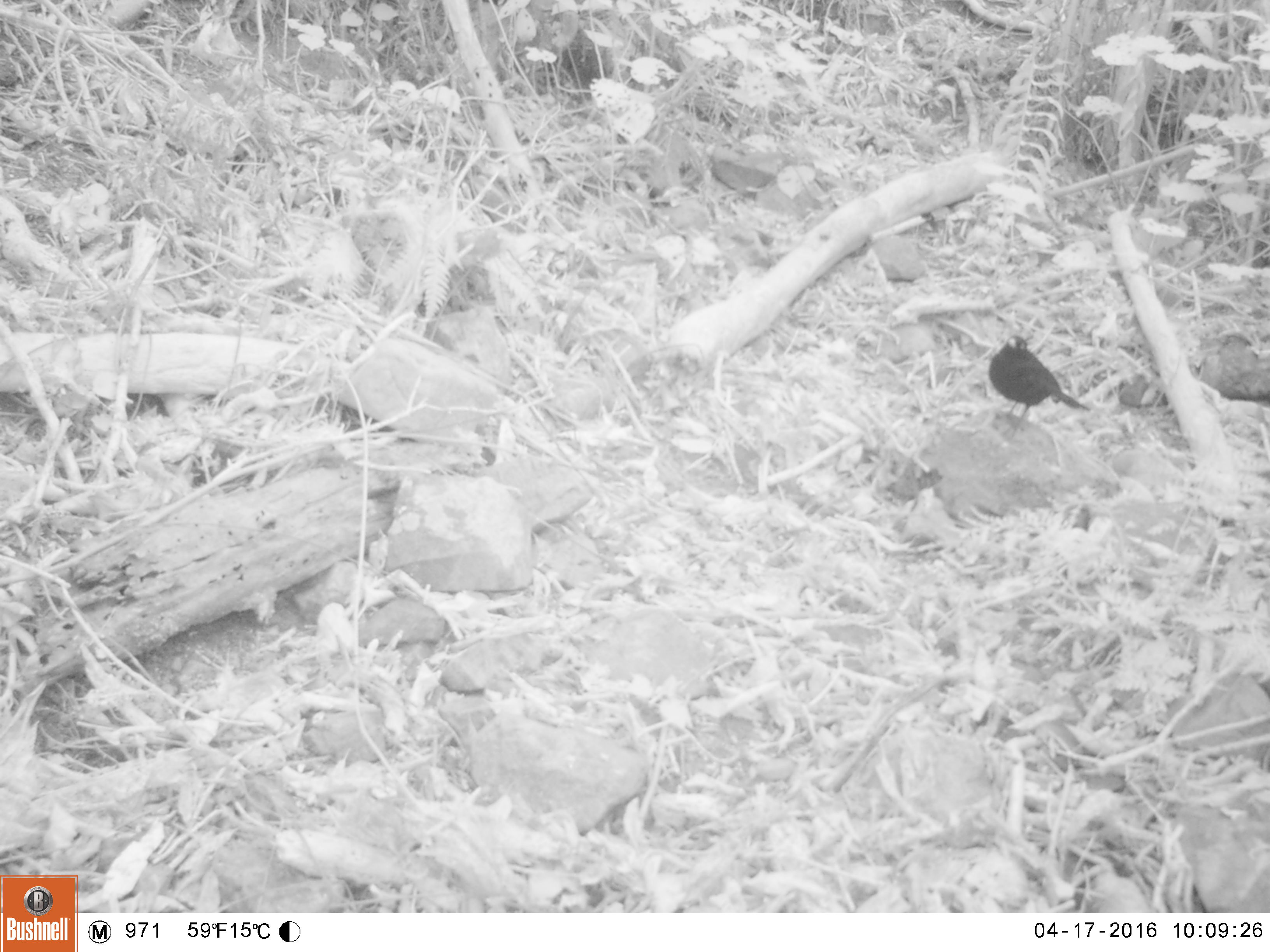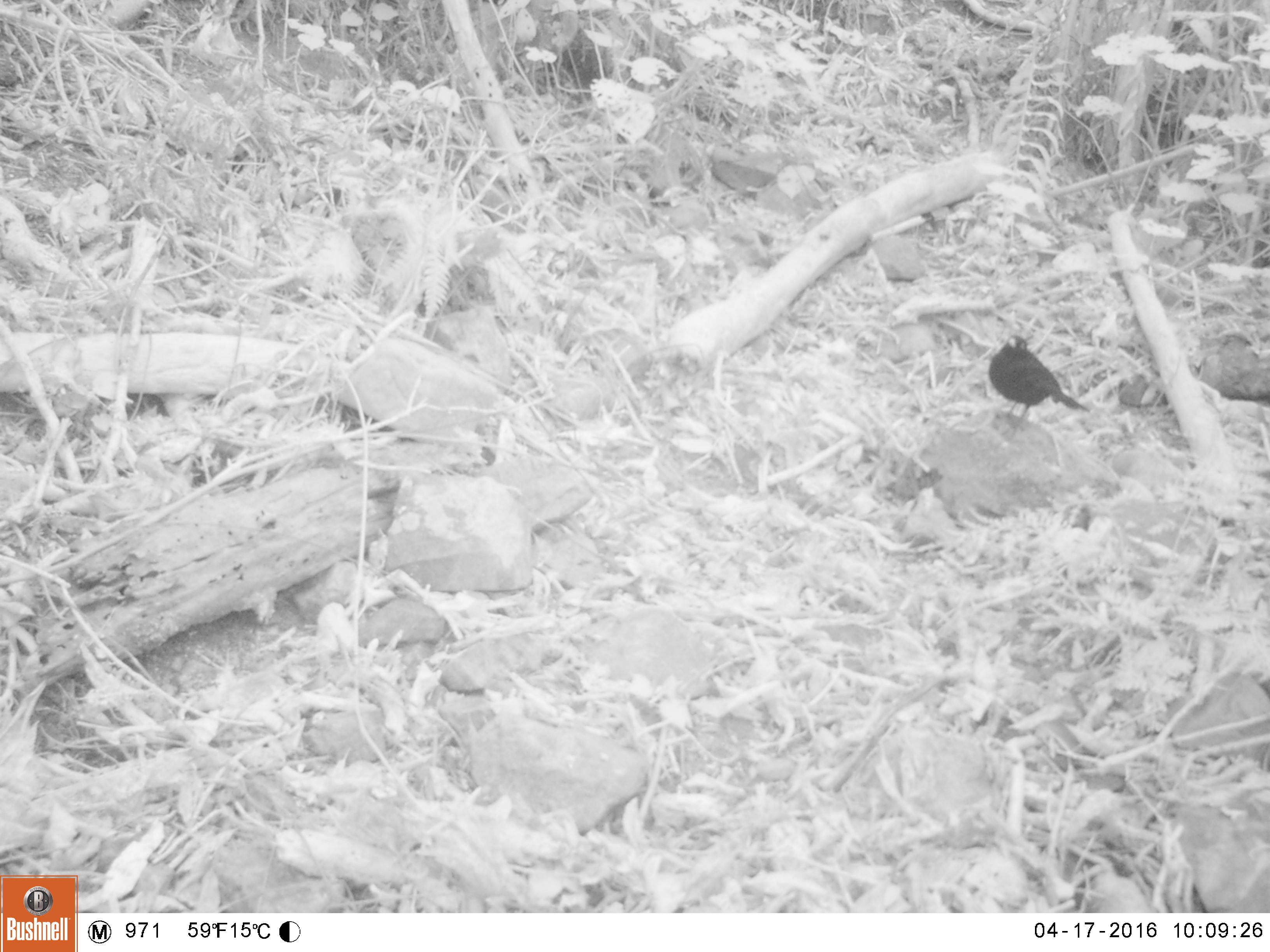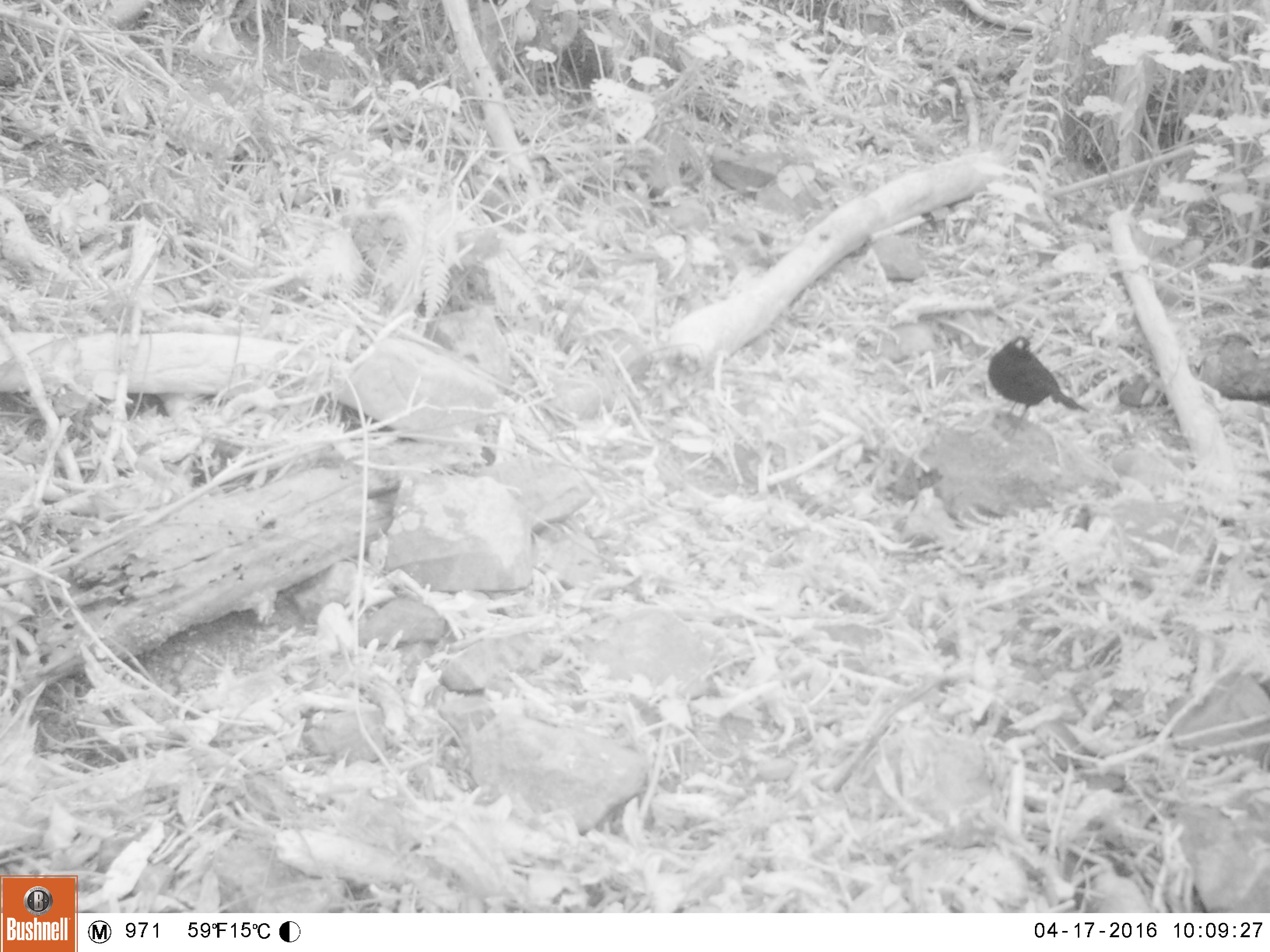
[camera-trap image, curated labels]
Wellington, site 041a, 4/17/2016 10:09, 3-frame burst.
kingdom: Animalia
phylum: Chordata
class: Aves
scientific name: Aves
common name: bird